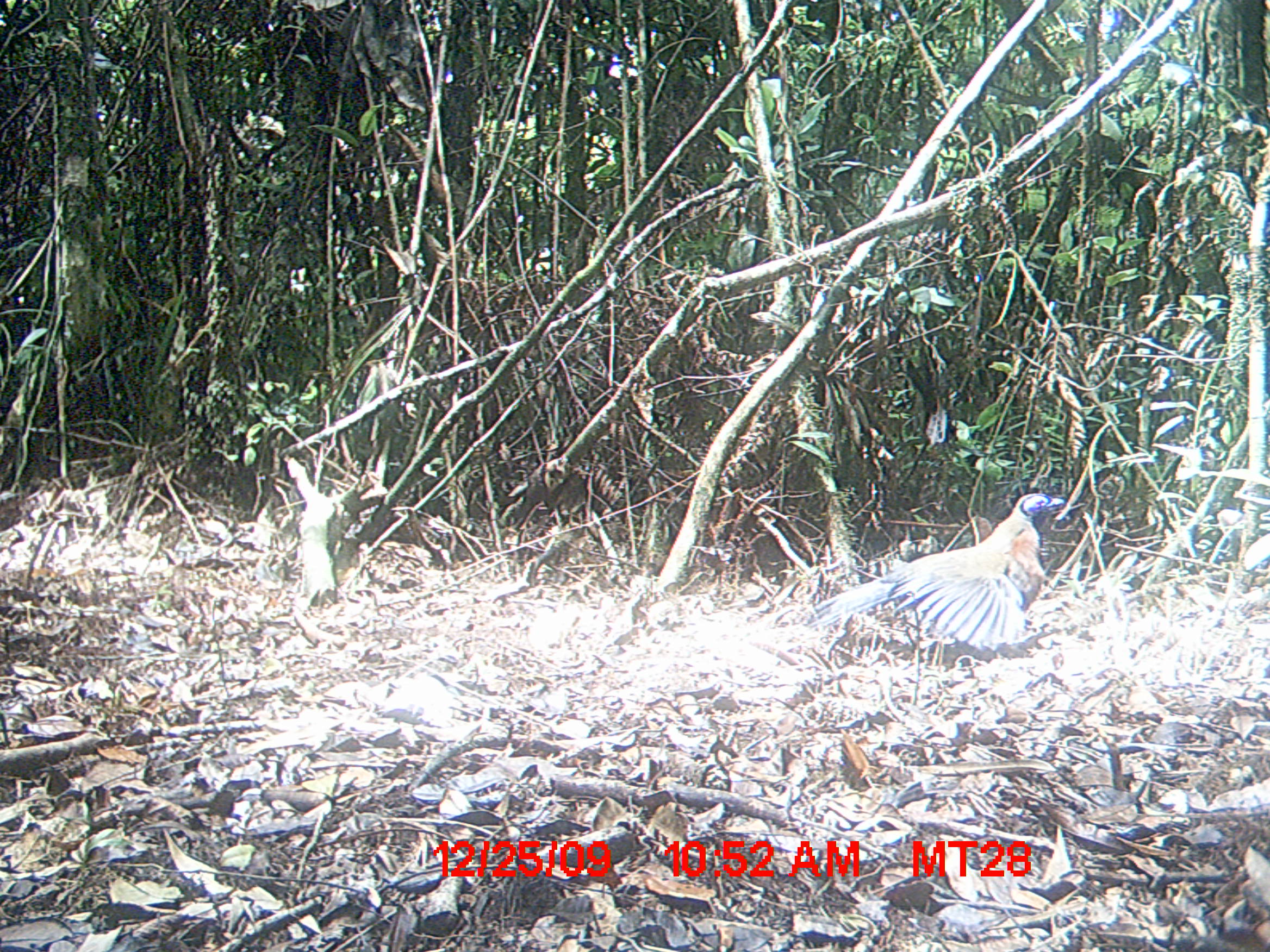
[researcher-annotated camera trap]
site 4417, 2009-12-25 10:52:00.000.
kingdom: Animalia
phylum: Chordata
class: Aves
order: Cuculiformes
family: Cuculidae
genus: Coua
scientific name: Coua serriana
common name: red-breasted coua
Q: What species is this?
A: Coua serriana (red-breasted coua).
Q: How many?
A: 1.